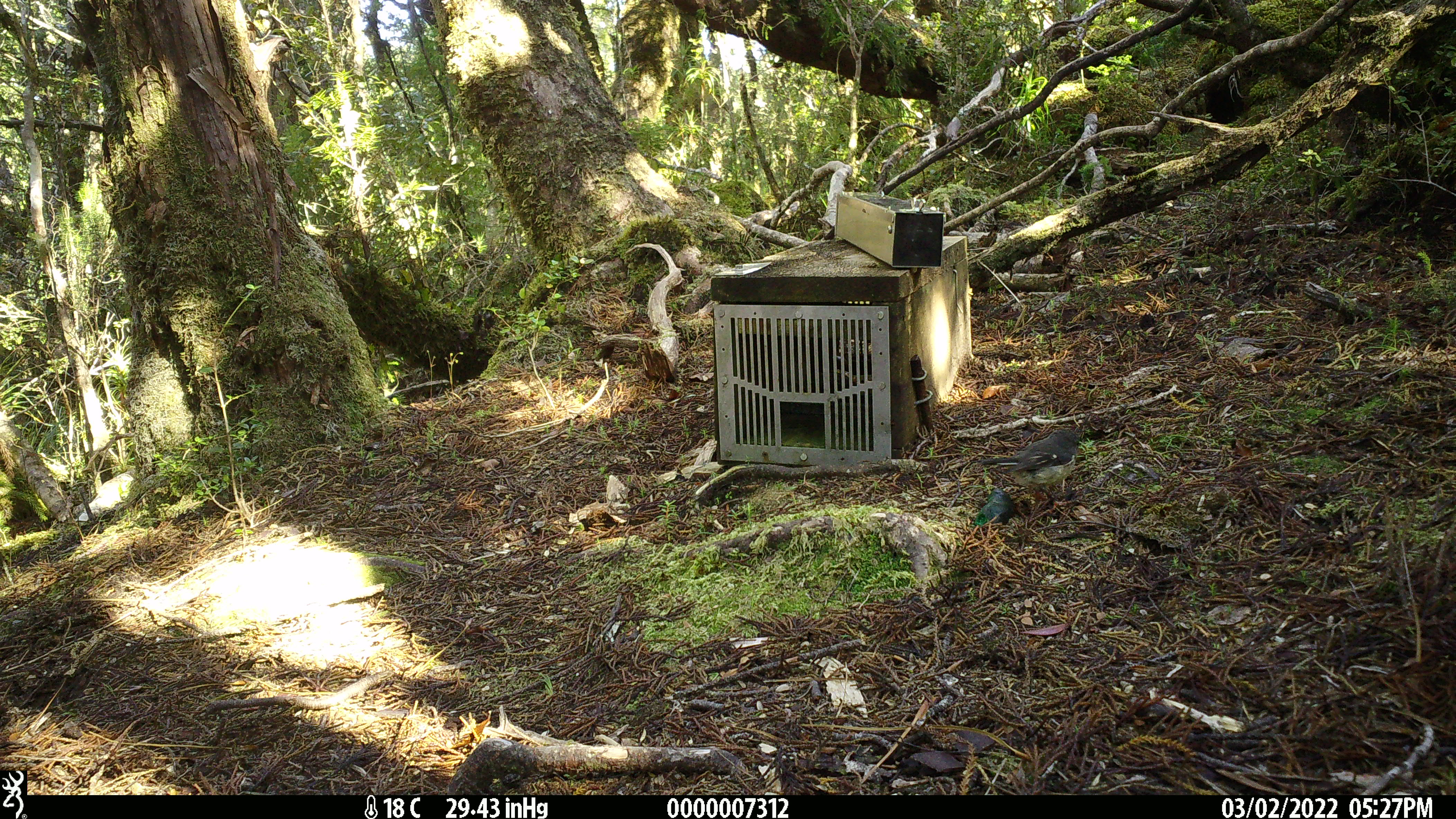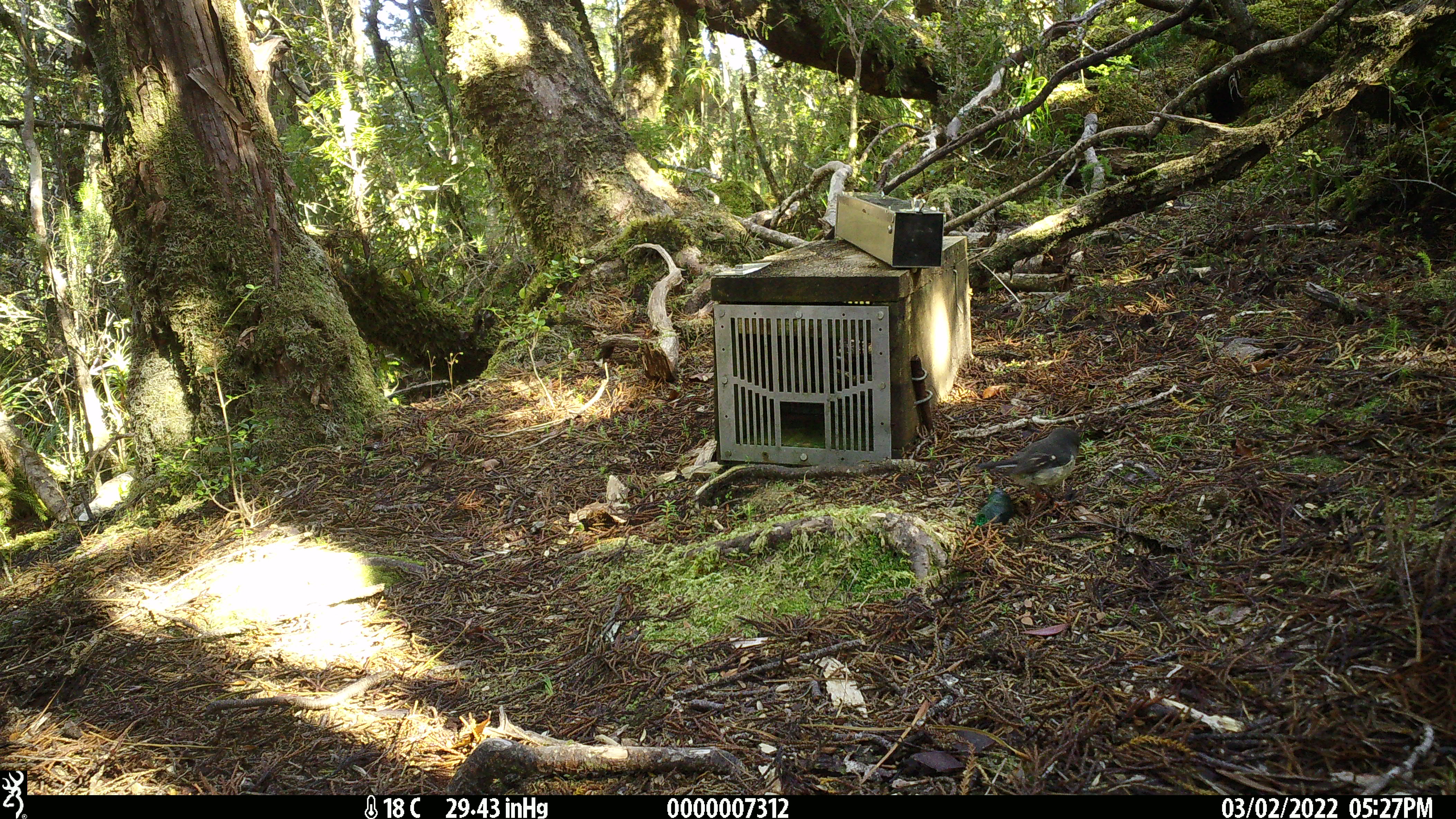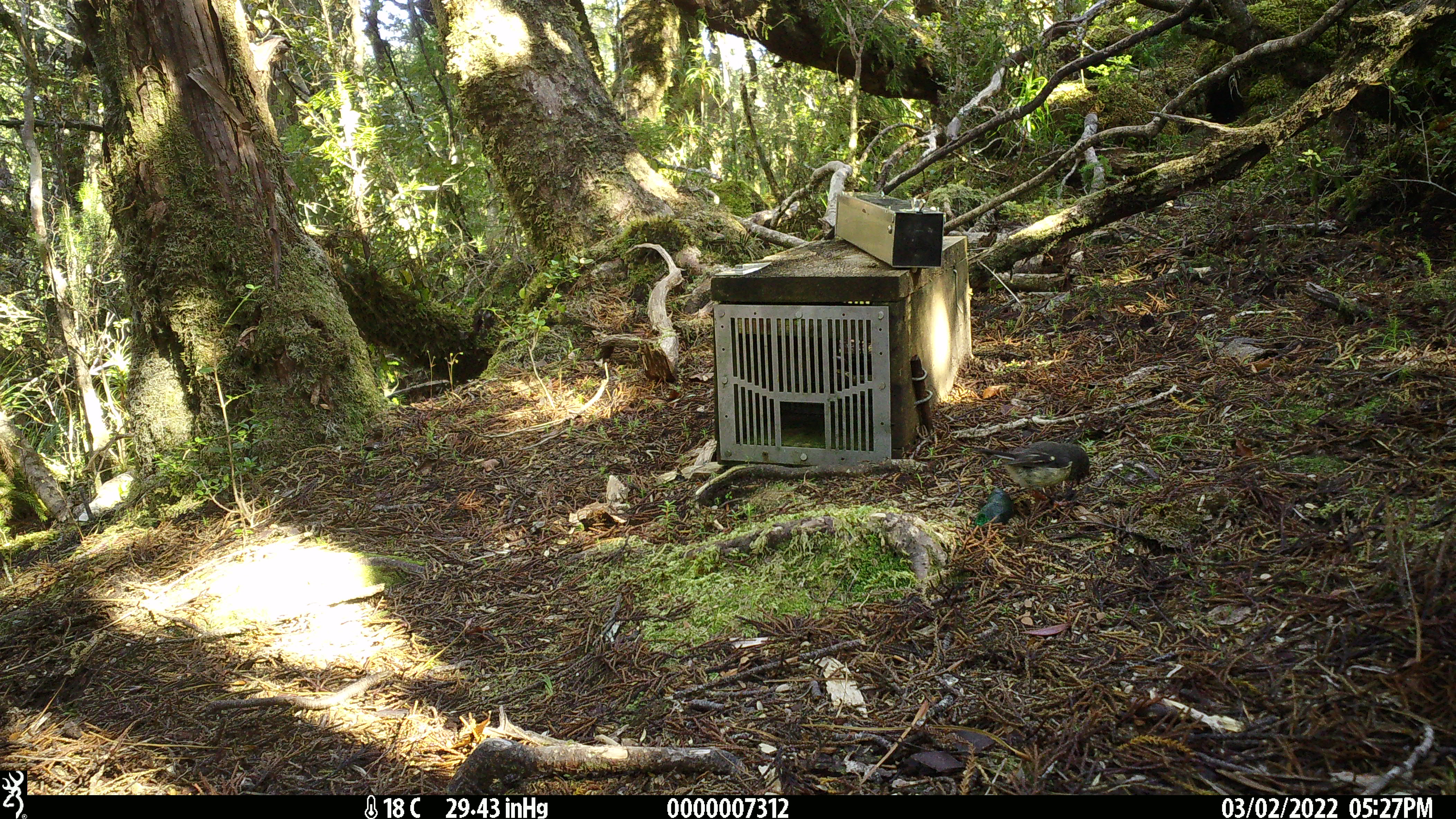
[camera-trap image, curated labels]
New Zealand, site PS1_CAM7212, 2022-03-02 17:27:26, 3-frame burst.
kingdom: Animalia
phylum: Chordata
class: Aves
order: Passeriformes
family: Petroicidae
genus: Petroica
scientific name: Petroica macrocephala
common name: tomtit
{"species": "tomtit (Petroica macrocephala)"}